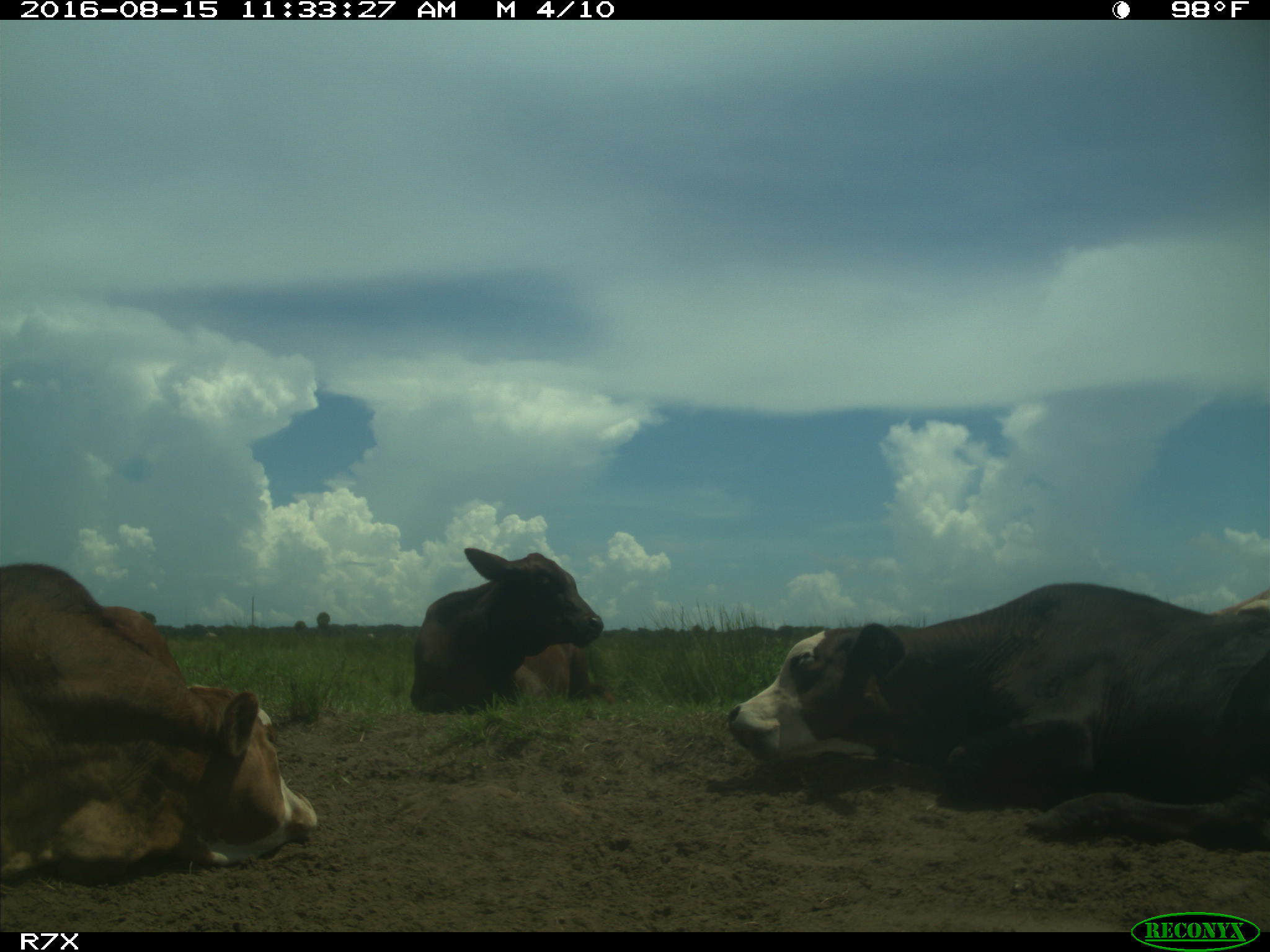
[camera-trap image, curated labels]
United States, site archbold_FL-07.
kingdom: Animalia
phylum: Chordata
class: Mammalia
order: Artiodactyla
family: Bovidae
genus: Bos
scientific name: Bos taurus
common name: domestic cow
Bos taurus (domestic cow).